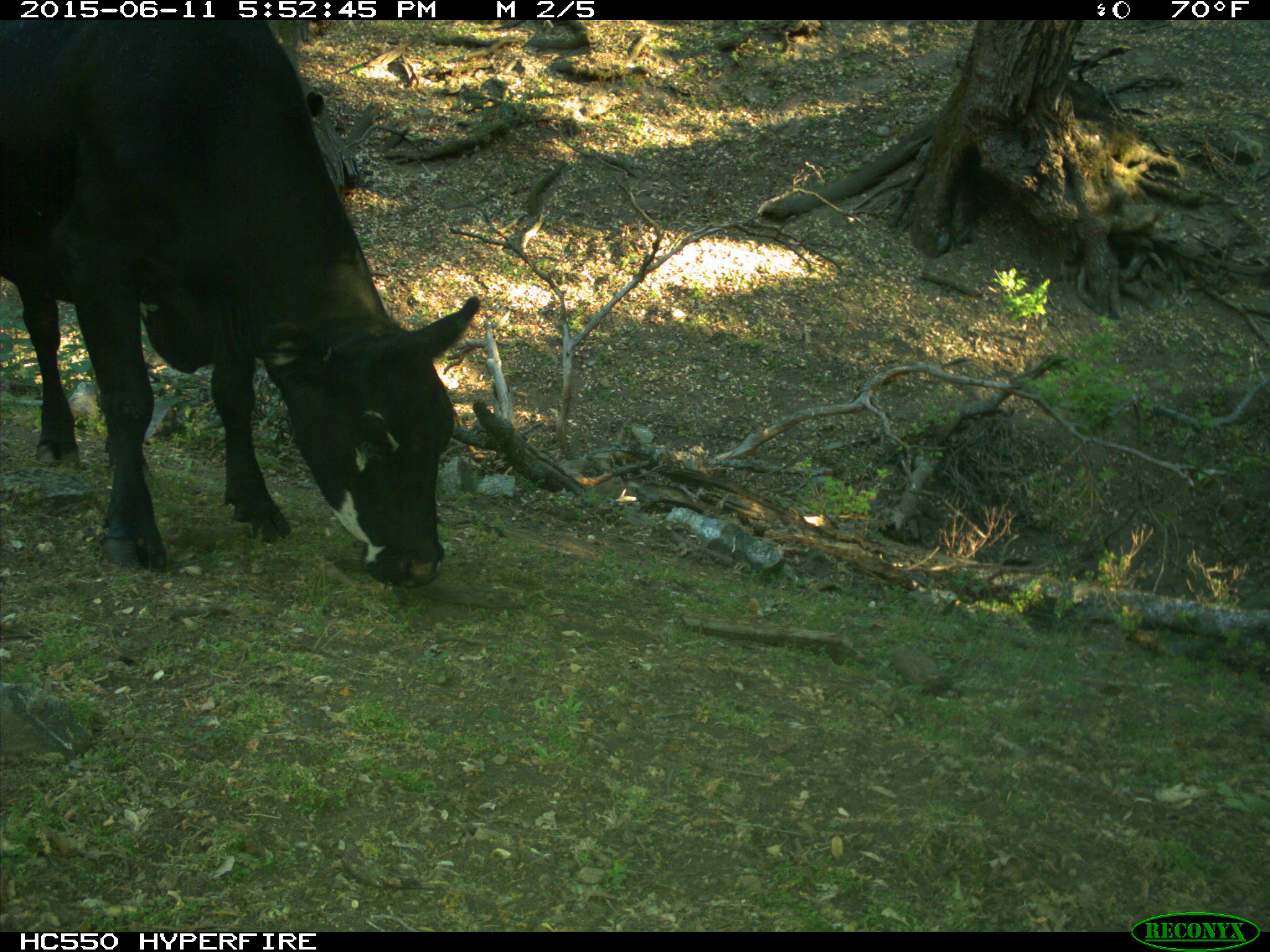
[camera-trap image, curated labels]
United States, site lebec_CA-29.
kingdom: Animalia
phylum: Chordata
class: Mammalia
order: Artiodactyla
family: Bovidae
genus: Bos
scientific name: Bos taurus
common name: domestic cow